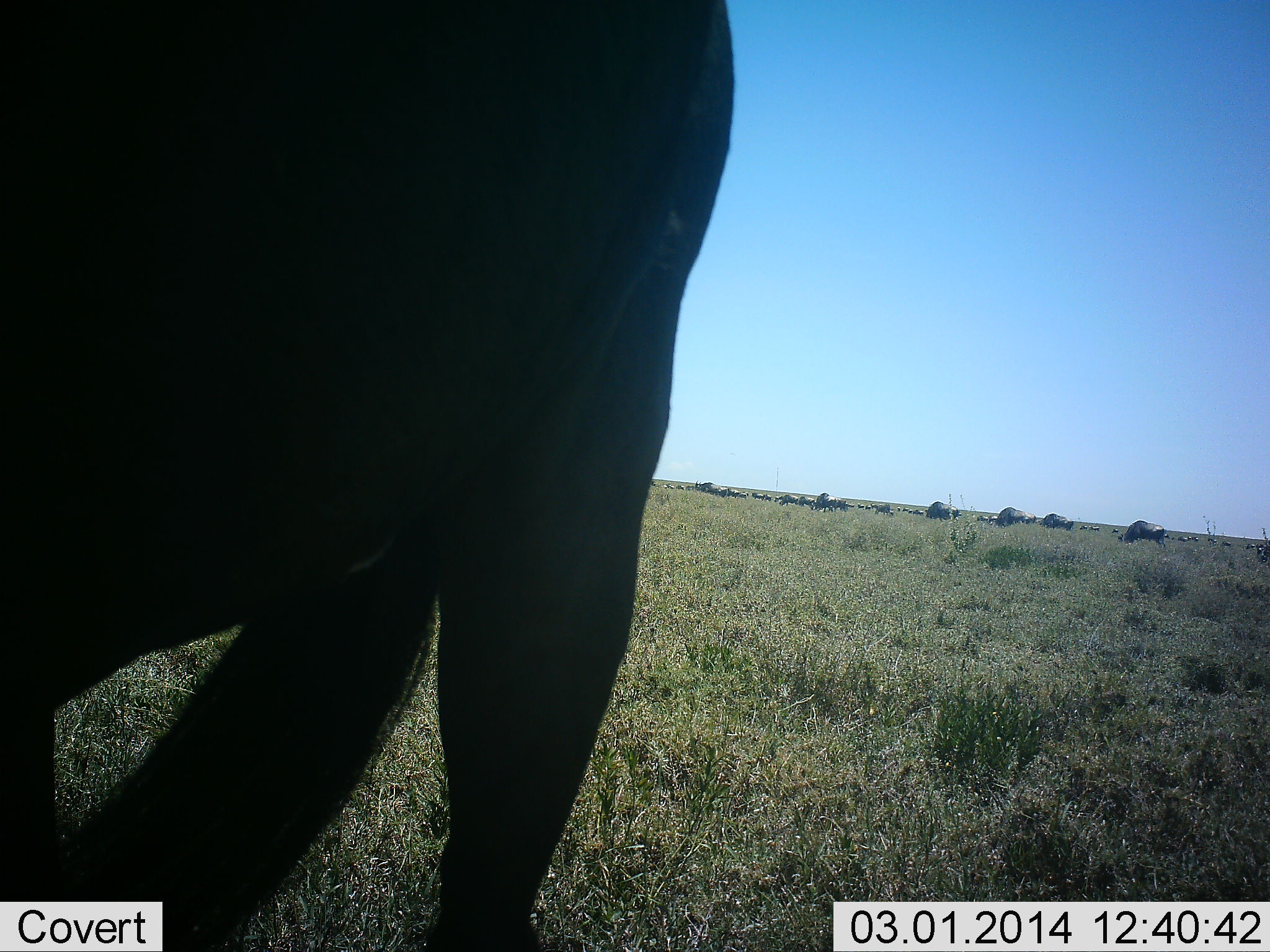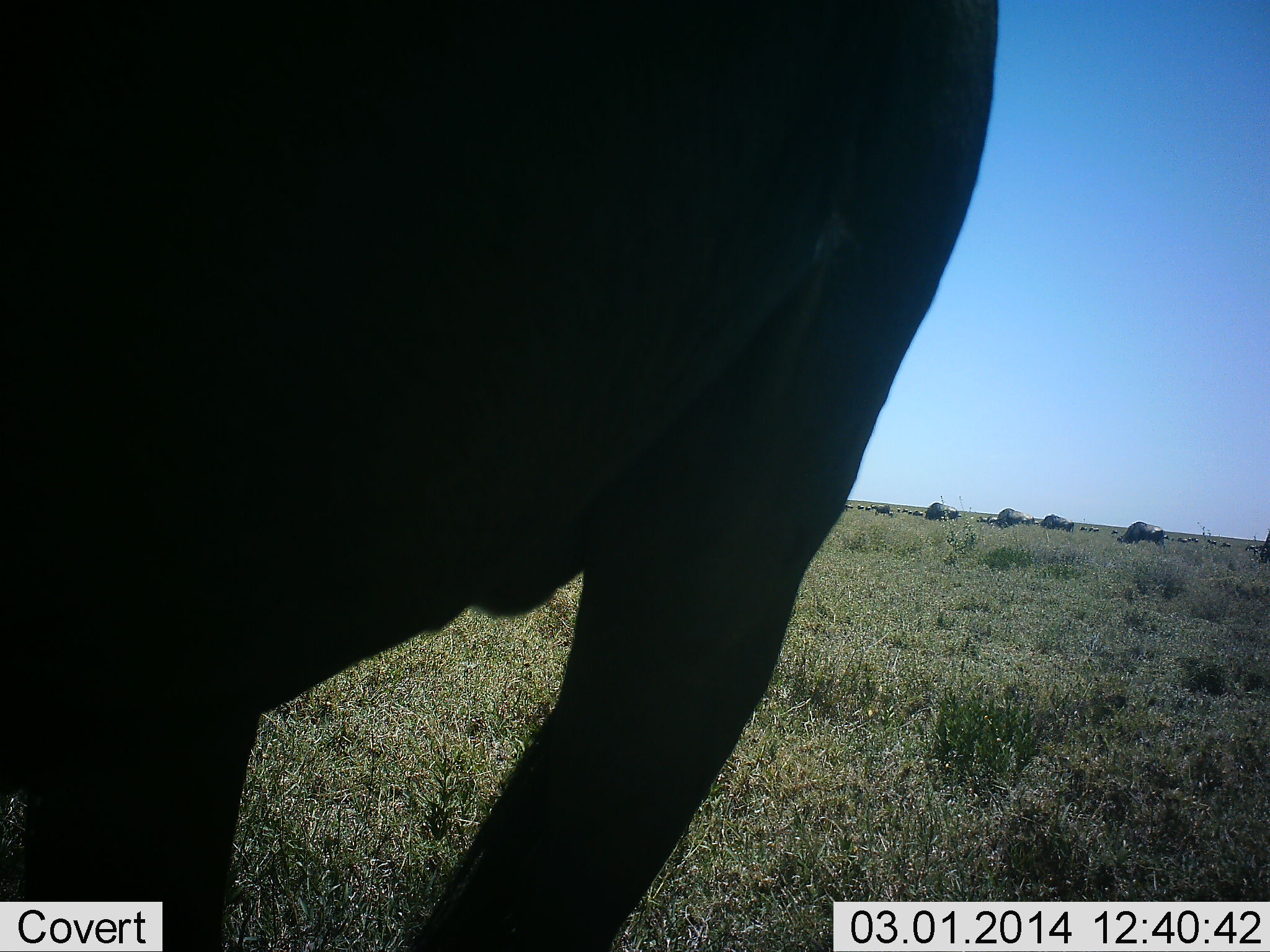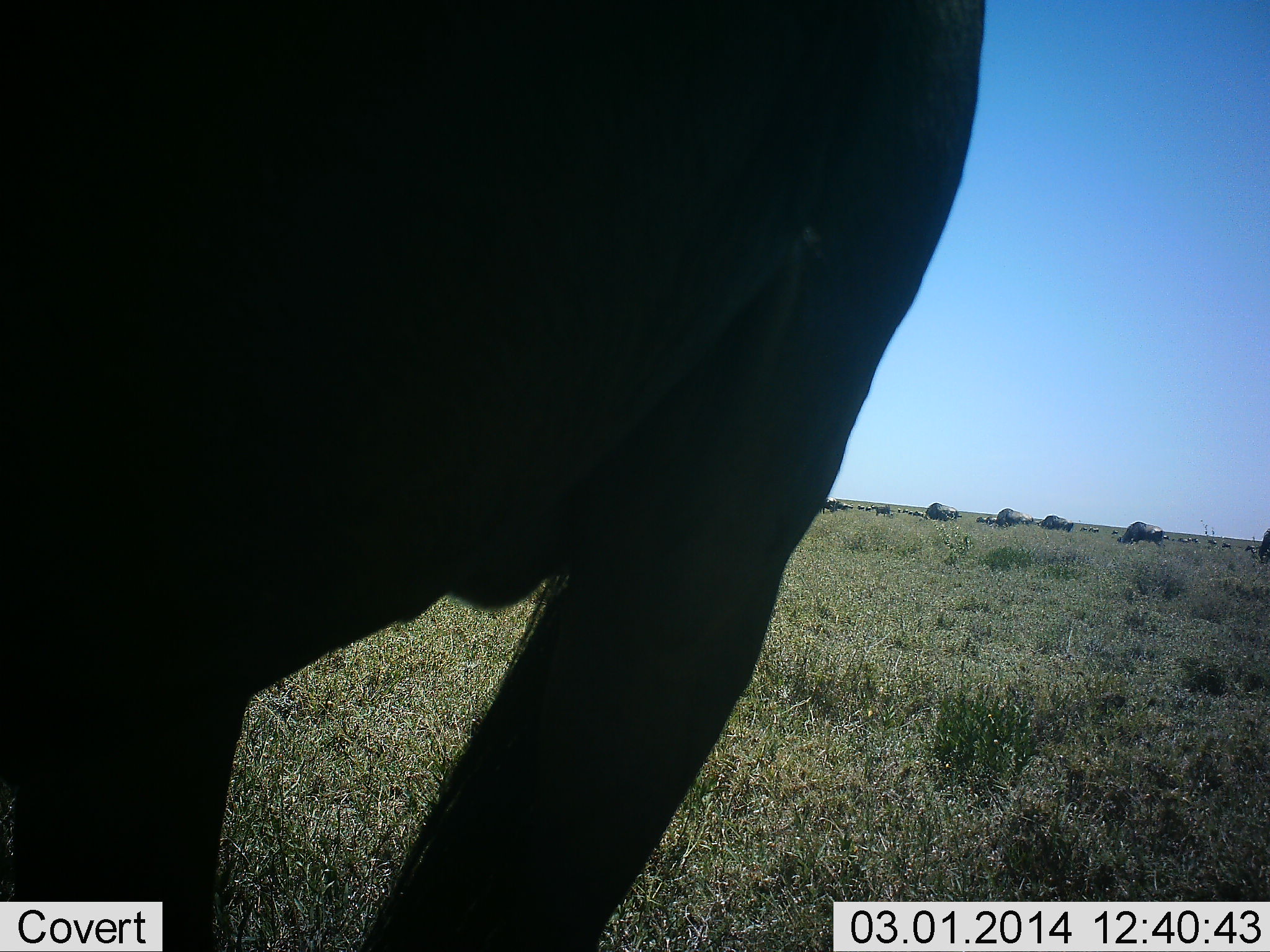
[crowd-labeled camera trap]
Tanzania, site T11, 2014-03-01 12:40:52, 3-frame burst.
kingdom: Animalia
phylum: Chordata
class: Mammalia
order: Artiodactyla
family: Bovidae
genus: Connochaetes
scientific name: Connochaetes taurinus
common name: blue wildebeest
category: wildebeest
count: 11-50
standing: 64%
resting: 0%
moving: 9%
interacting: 0%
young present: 0%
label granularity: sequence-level